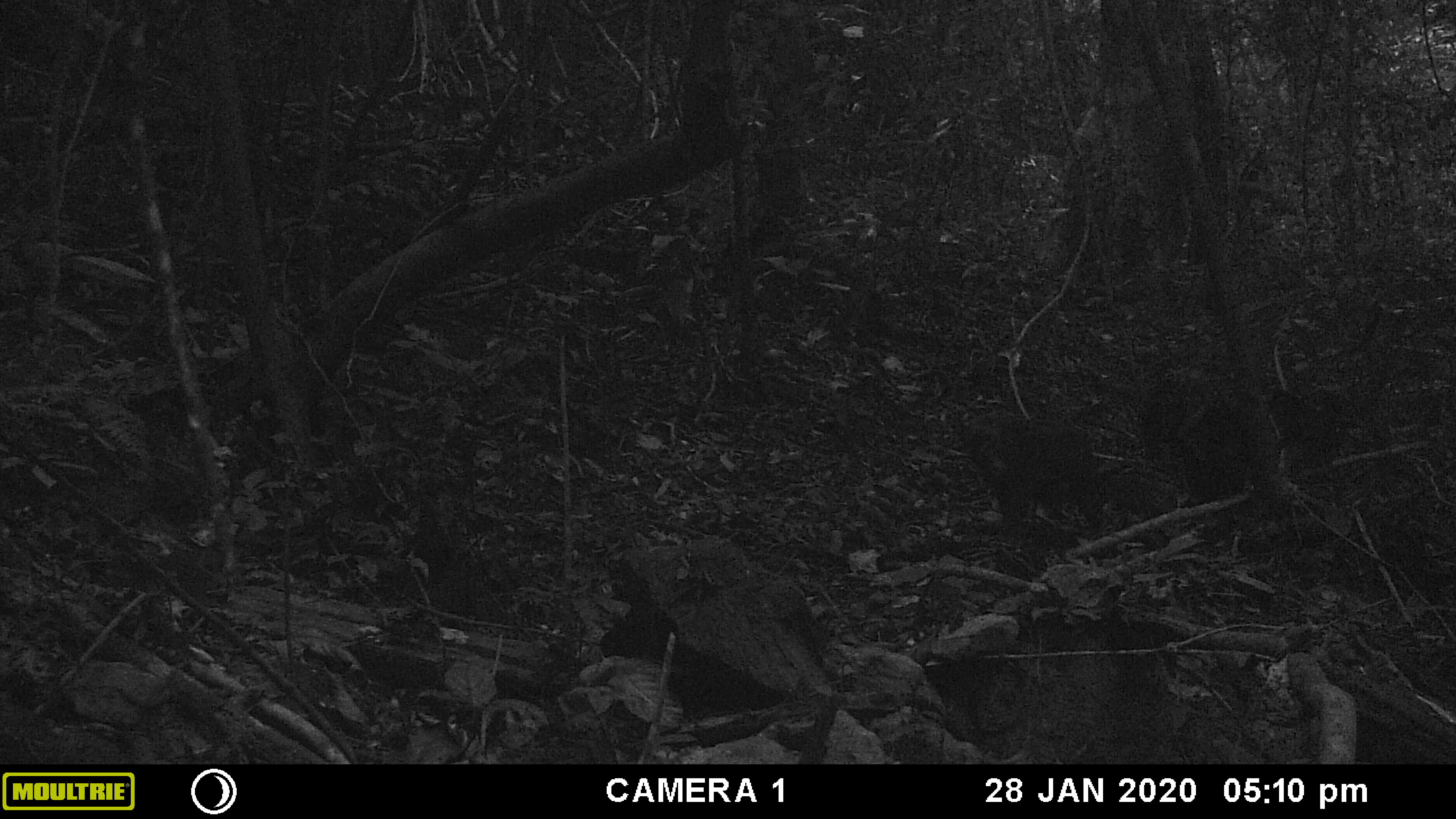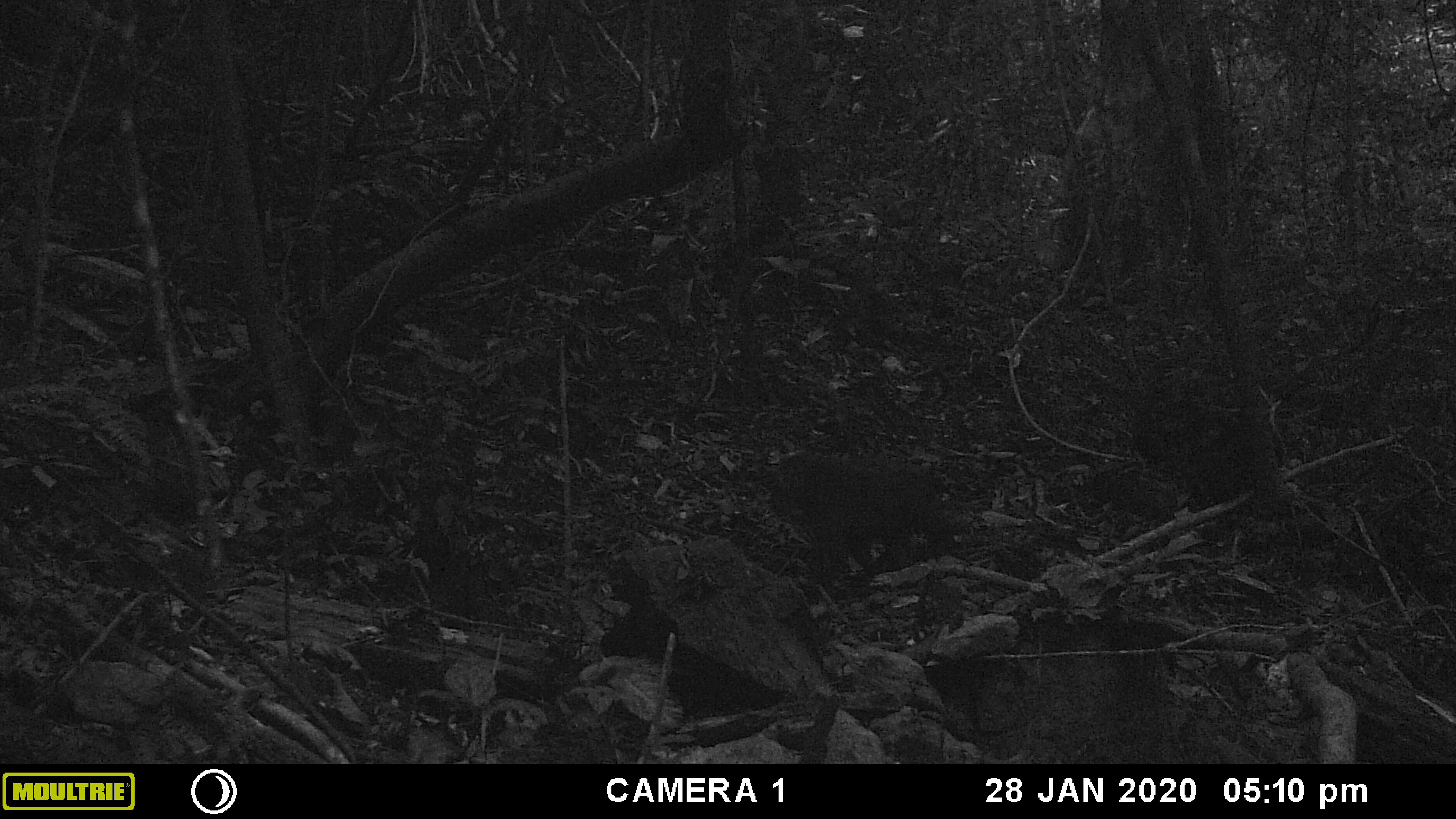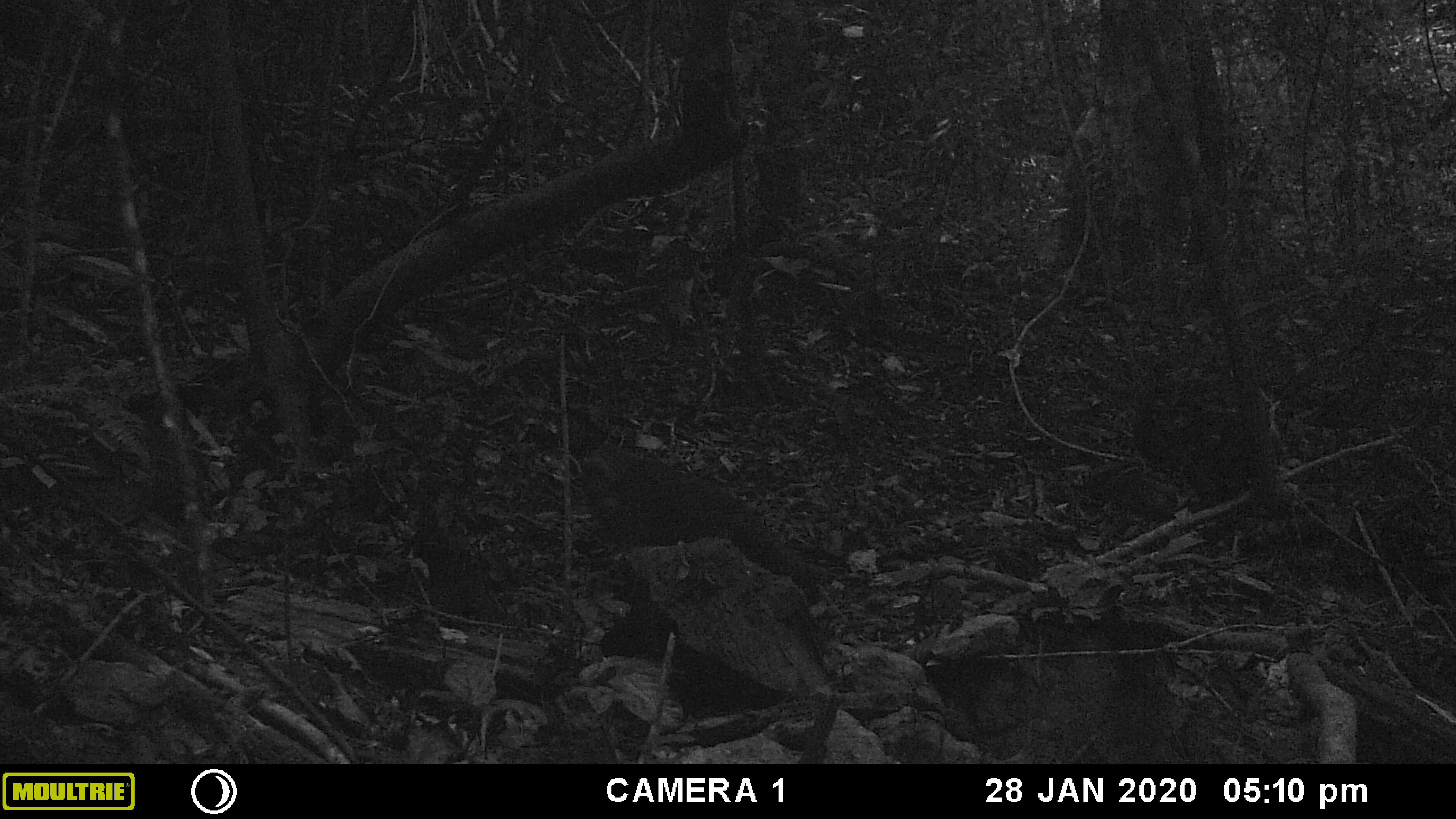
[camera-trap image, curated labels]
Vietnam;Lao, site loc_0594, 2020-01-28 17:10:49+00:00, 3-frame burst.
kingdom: Animalia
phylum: Chordata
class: Mammalia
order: Primates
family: Cercopithecidae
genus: Macaca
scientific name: Macaca arctoides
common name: stump-tailed macaque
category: stump tailed macaque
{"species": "stump tailed macaque (stump-tailed macaque) (Macaca arctoides)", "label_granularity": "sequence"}